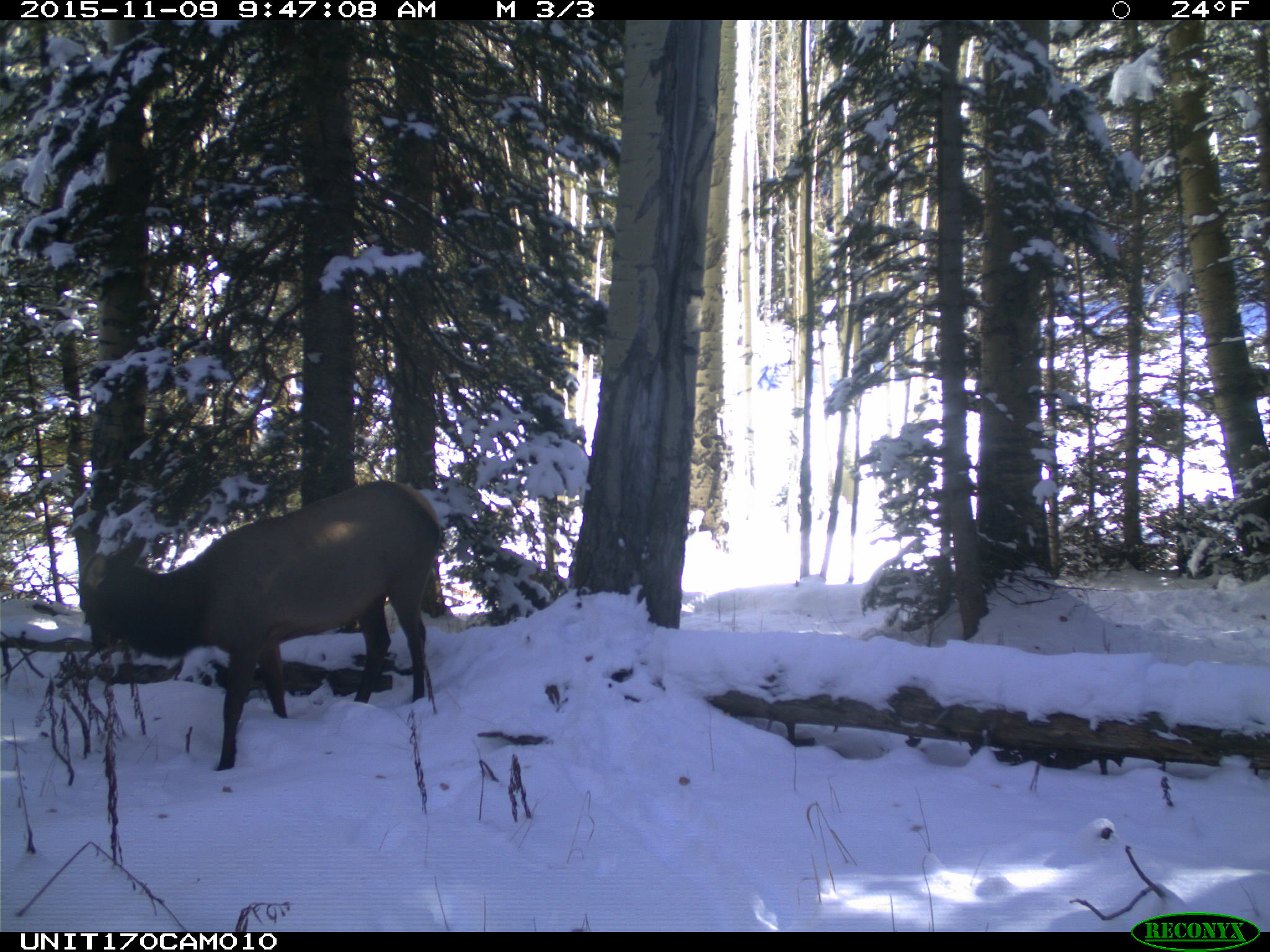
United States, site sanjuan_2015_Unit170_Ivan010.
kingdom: Animalia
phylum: Chordata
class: Mammalia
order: Artiodactyla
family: Cervidae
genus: Cervus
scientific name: Cervus elaphus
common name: red deer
Cervus elaphus (red deer).